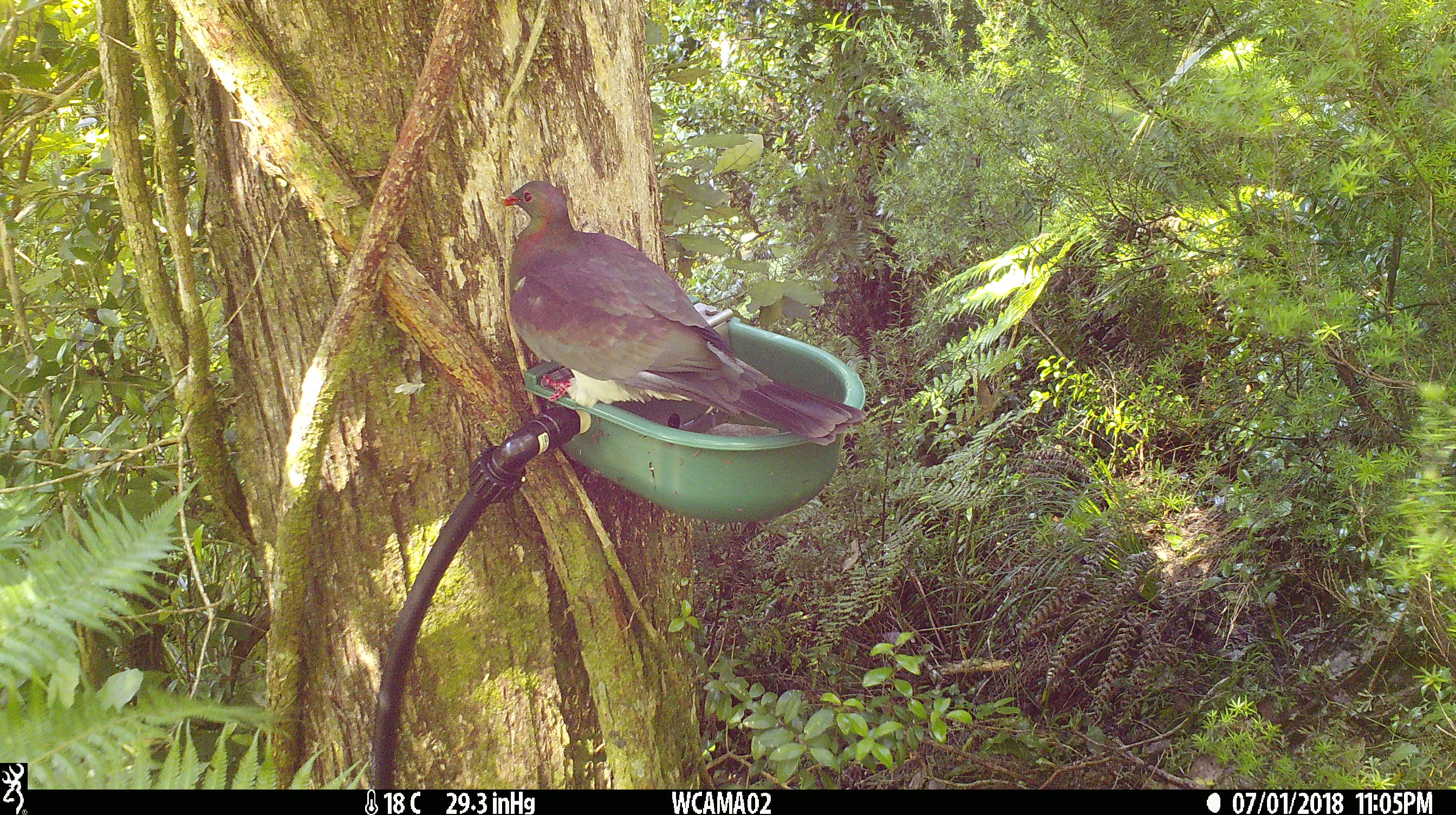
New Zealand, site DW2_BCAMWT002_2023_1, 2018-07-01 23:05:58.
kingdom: Animalia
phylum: Chordata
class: Aves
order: Columbiformes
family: Columbidae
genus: Hemiphaga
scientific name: Hemiphaga novaeseelandiae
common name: new zealand pigeon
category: kereru